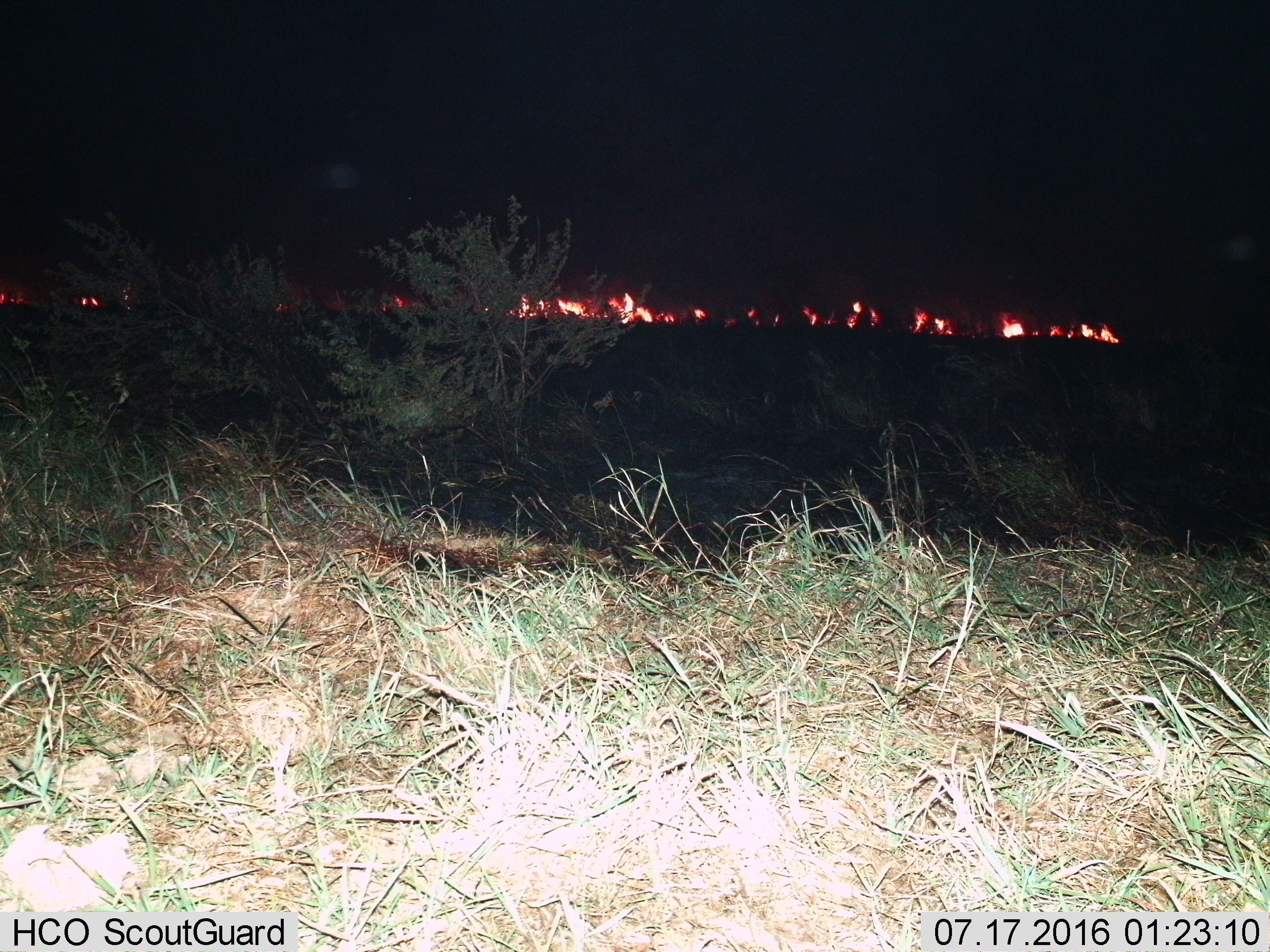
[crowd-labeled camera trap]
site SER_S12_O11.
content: unidentified animal